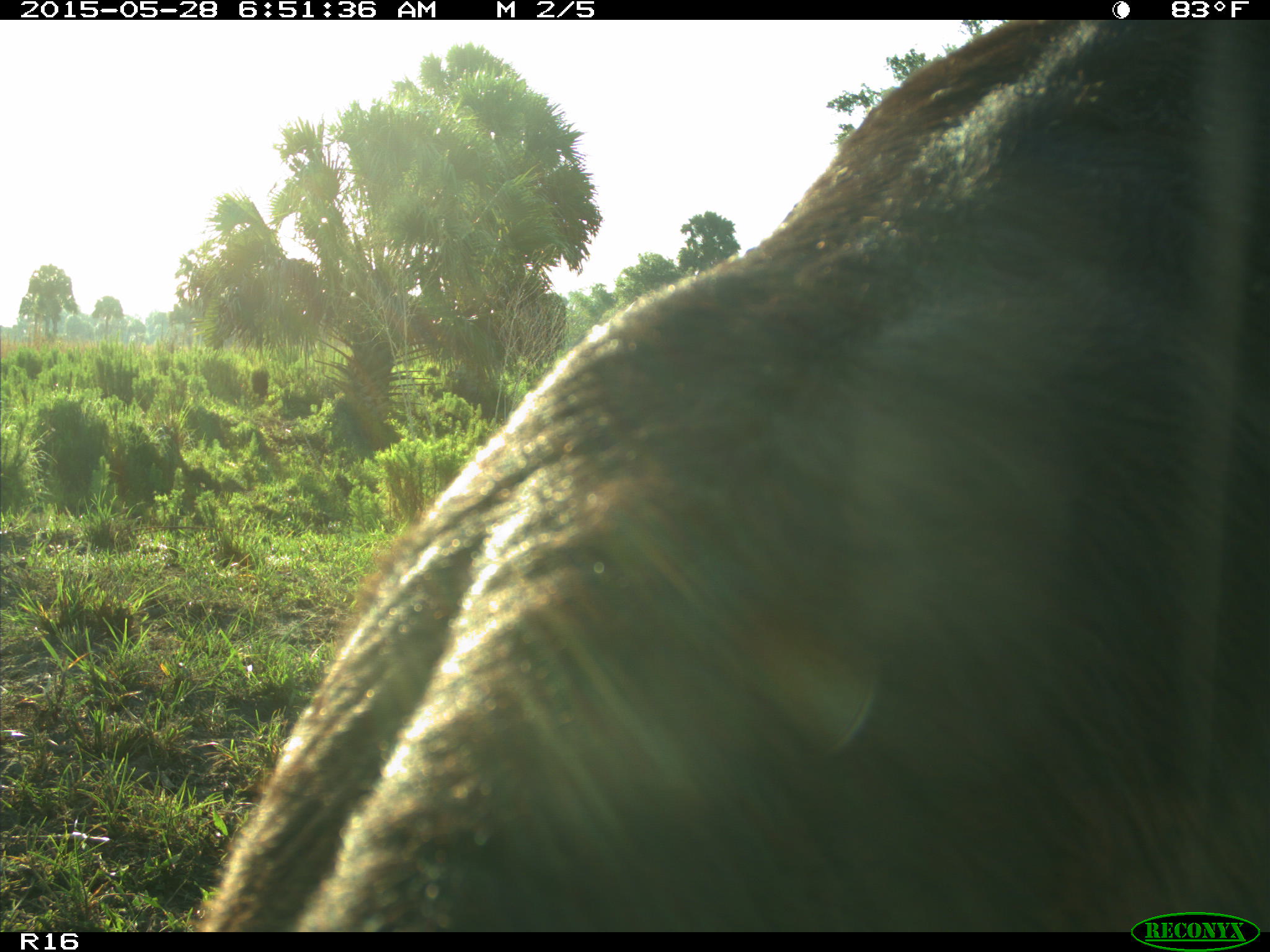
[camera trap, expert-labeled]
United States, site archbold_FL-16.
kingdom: Animalia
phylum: Chordata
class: Mammalia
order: Artiodactyla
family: Bovidae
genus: Bos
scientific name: Bos taurus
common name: domestic cow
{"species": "Bos taurus (domestic cow)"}